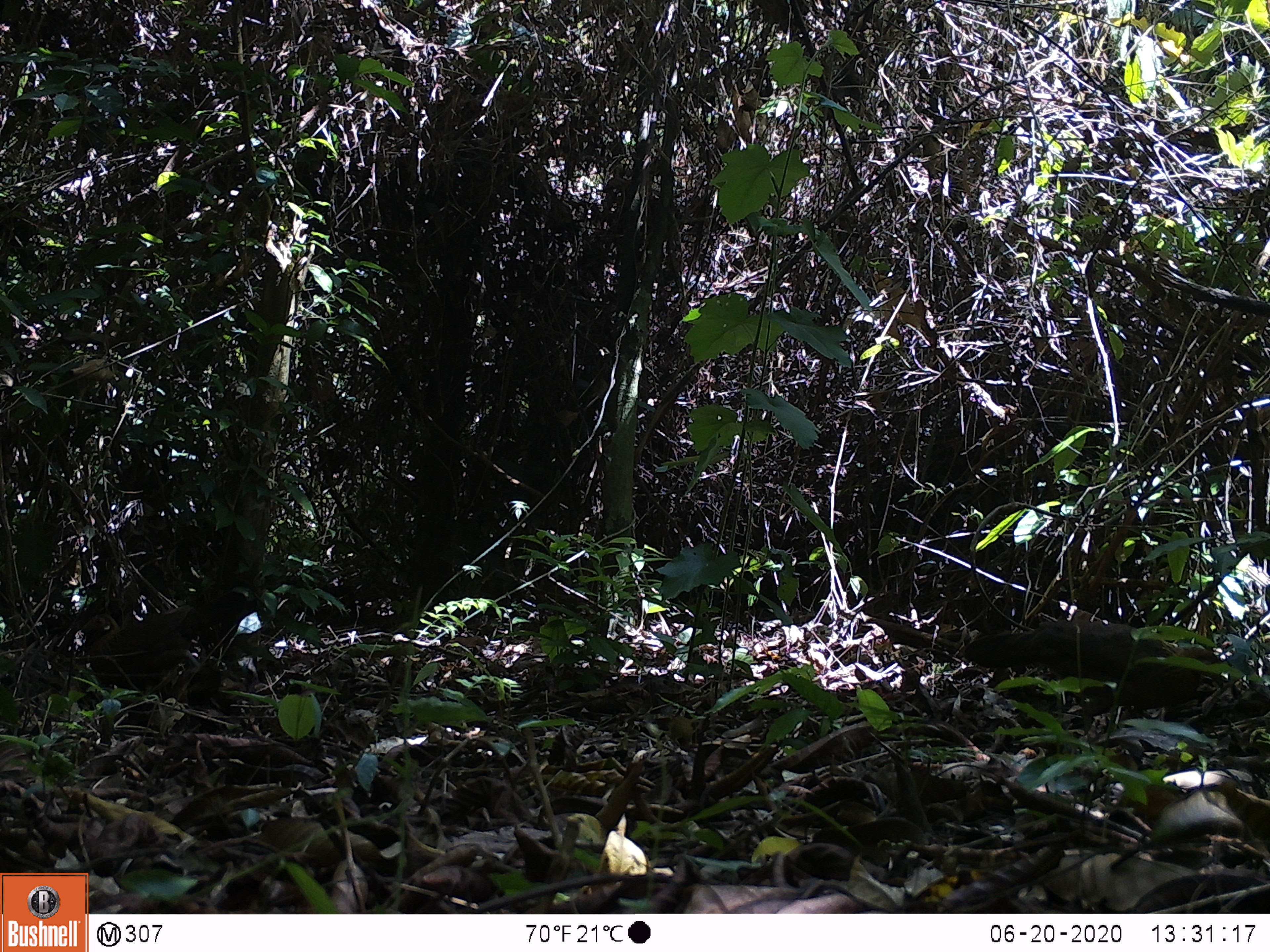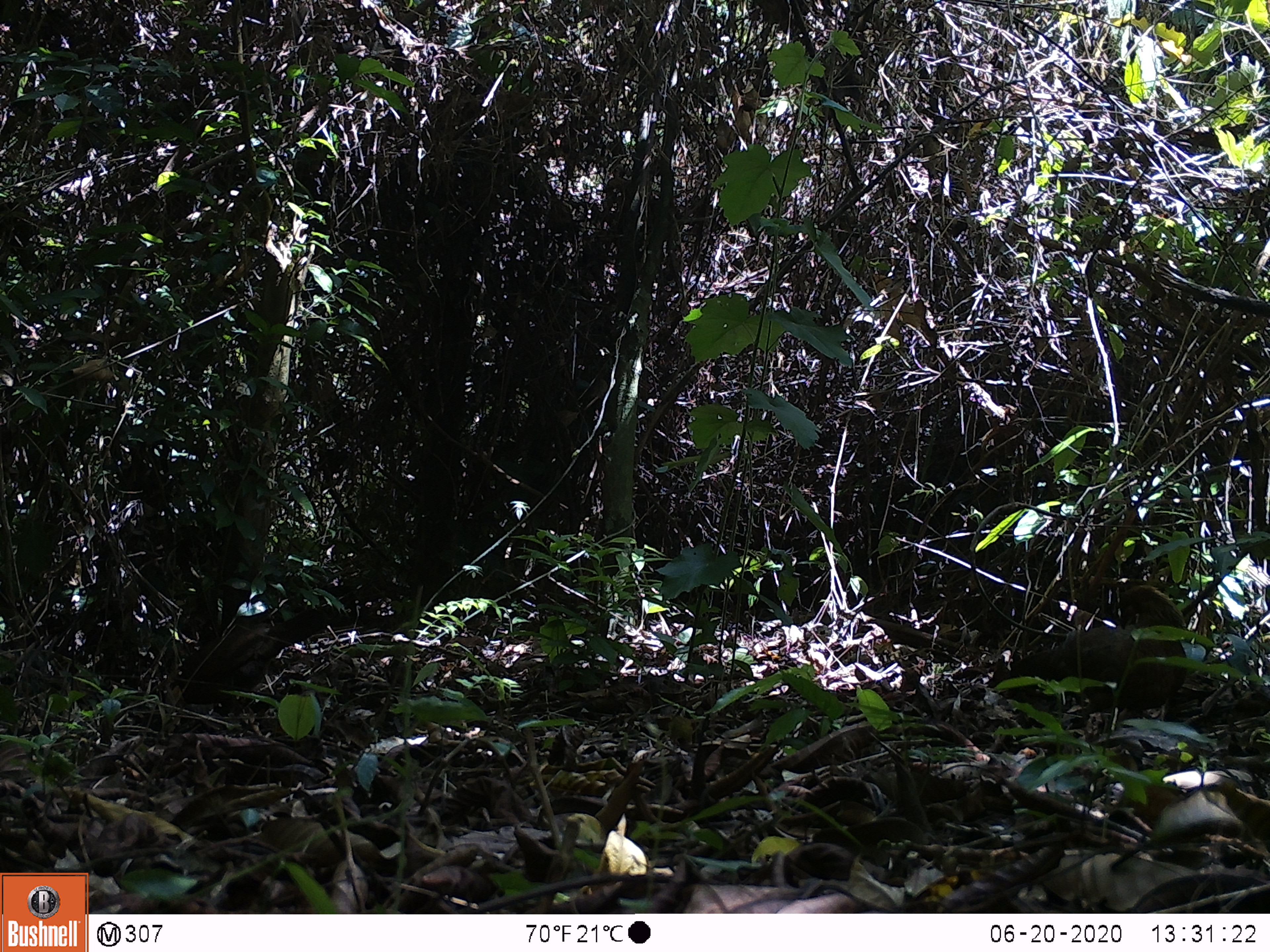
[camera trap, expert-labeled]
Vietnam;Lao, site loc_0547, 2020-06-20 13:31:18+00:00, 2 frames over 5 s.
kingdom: Animalia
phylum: Chordata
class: Aves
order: Galliformes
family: Phasianidae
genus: Gallus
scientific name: Gallus gallus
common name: red junglefowl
Red junglefowl (Gallus gallus). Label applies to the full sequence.